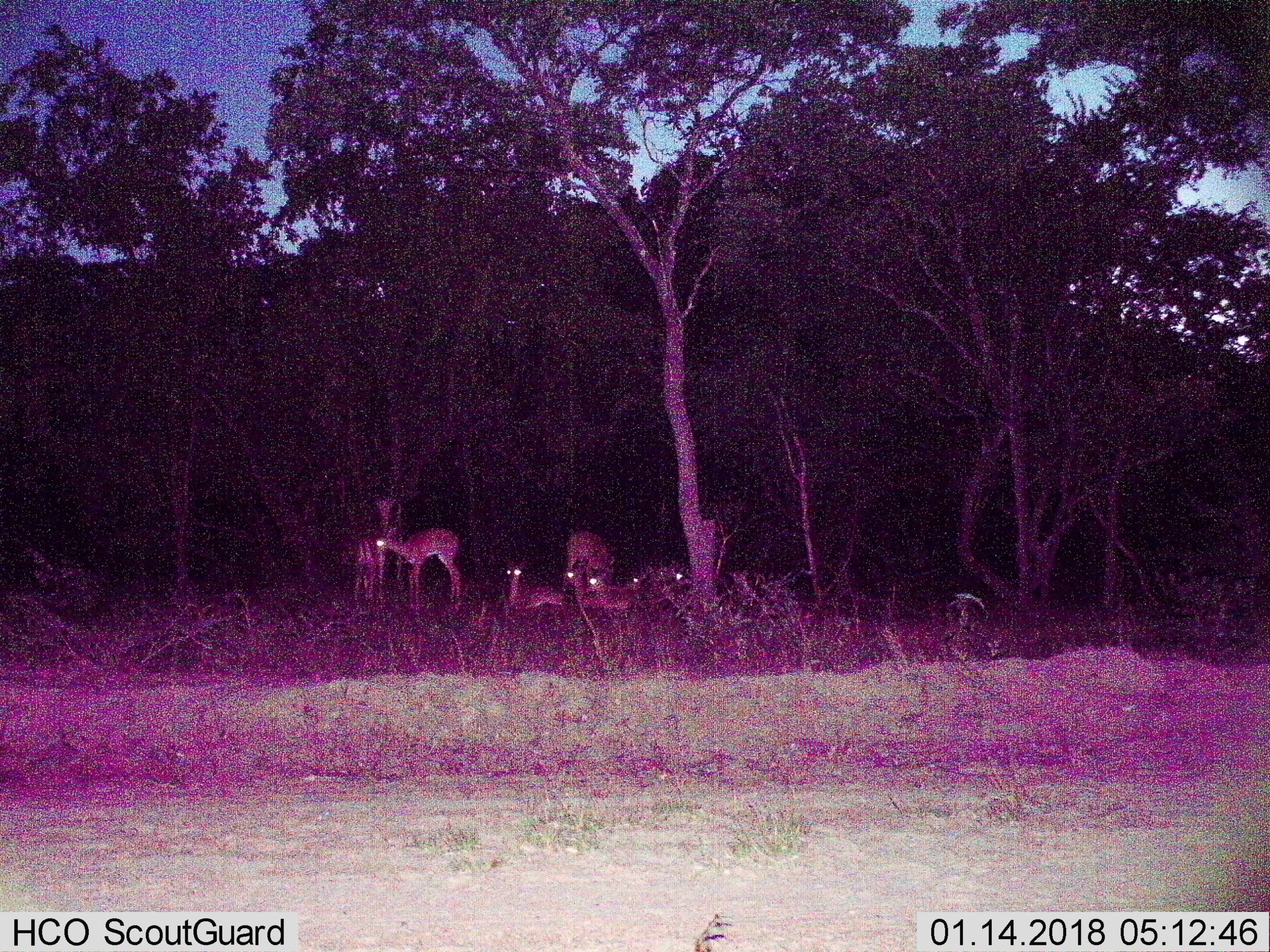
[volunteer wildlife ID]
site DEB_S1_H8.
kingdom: Animalia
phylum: Chordata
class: Mammalia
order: Artiodactyla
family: Bovidae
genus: Aepyceros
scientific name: Aepyceros melampus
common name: impala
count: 9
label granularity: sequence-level